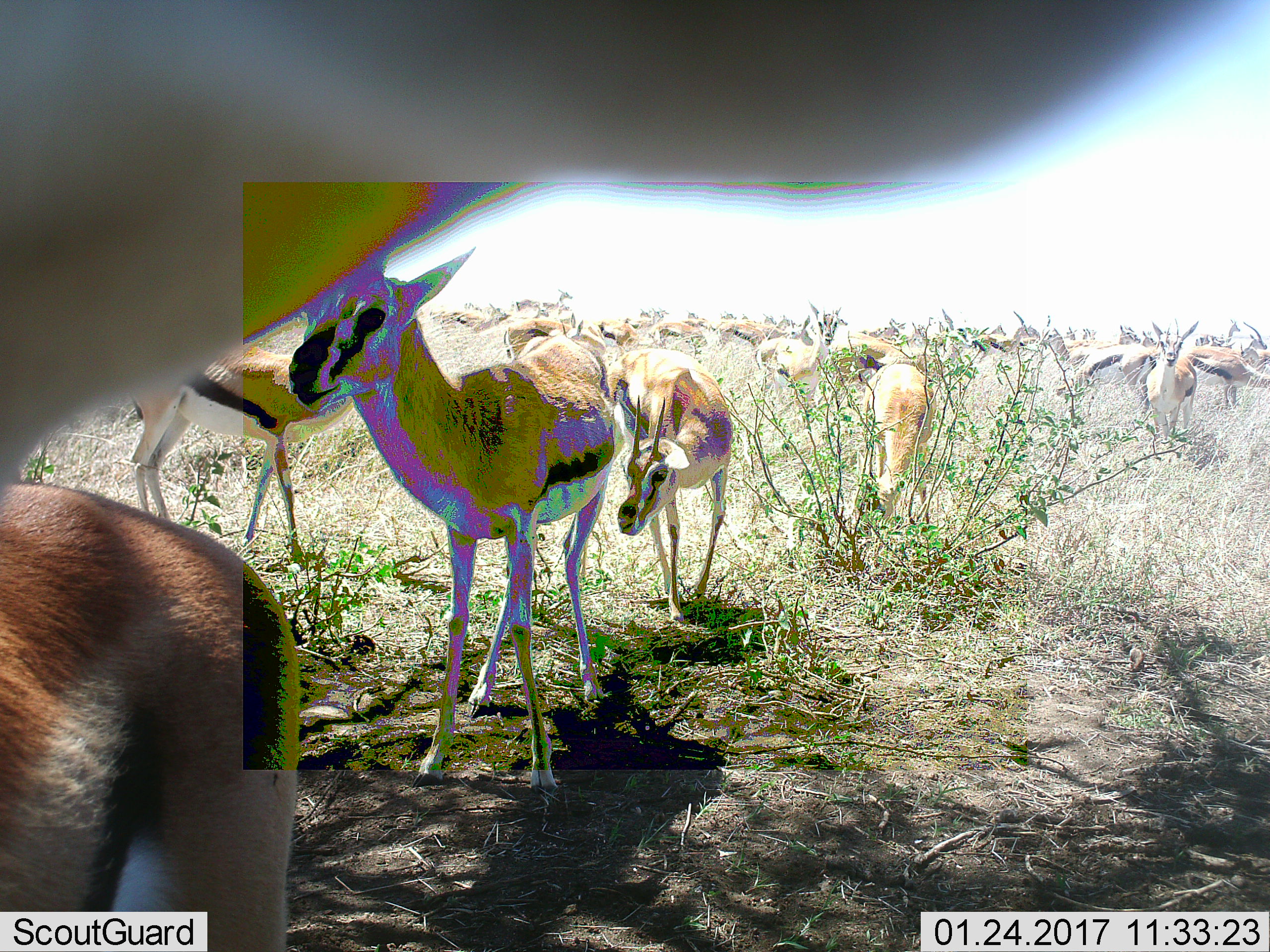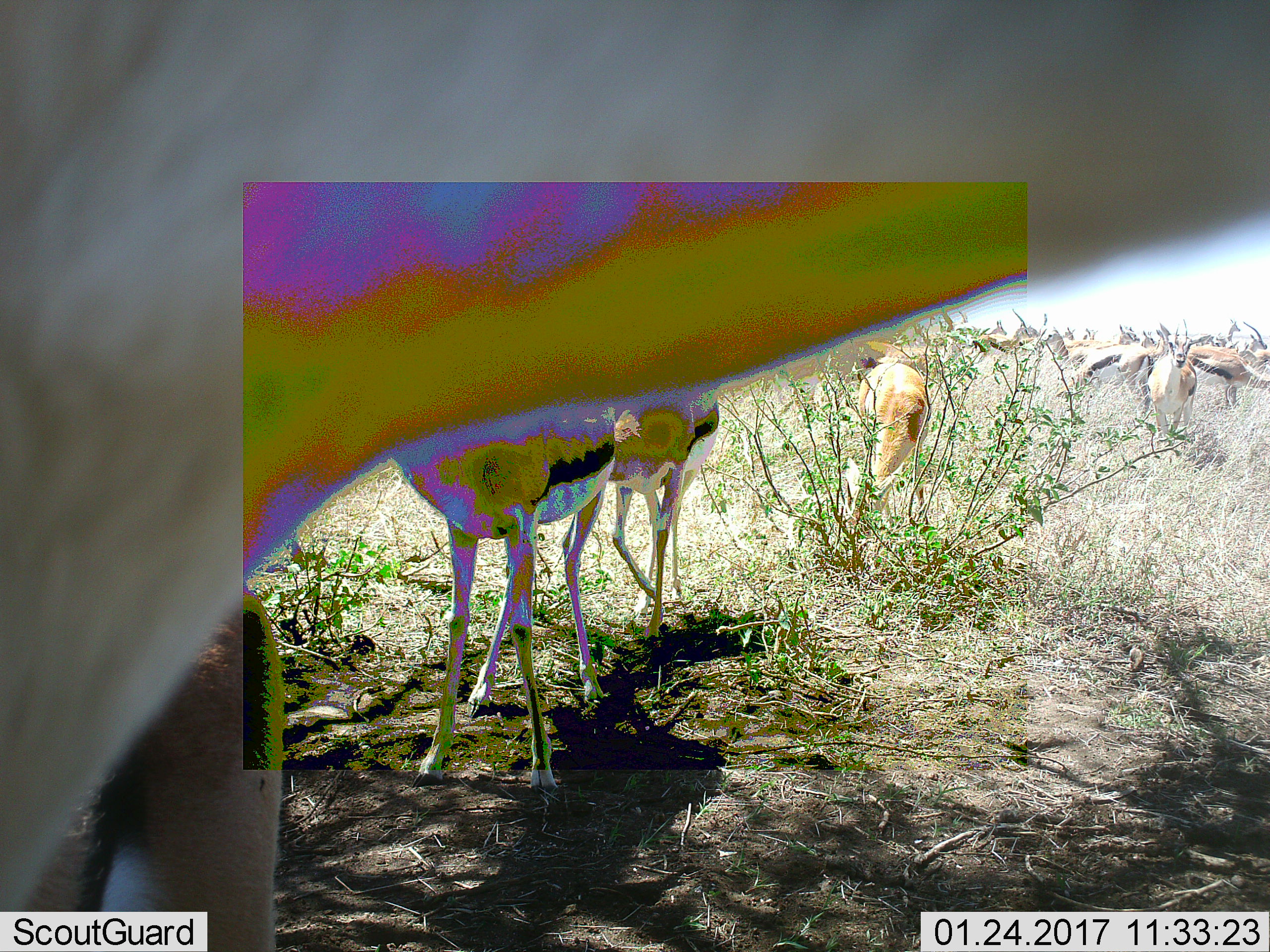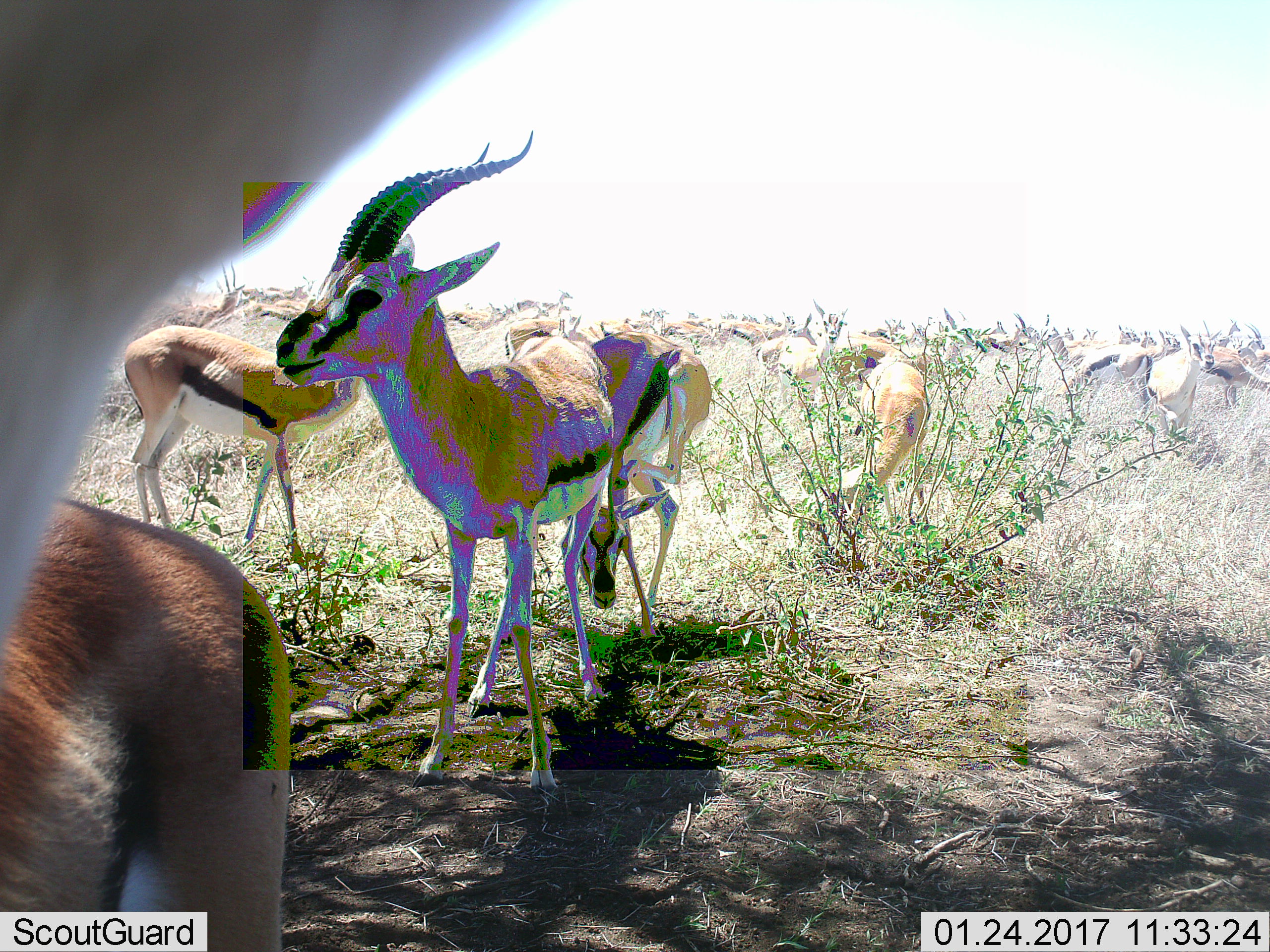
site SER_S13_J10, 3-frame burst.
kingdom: Animalia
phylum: Chordata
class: Mammalia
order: Artiodactyla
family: Bovidae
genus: Eudorcas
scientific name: Eudorcas thomsonii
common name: thomson's gazelle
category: gazellethomsons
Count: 11-50.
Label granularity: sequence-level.